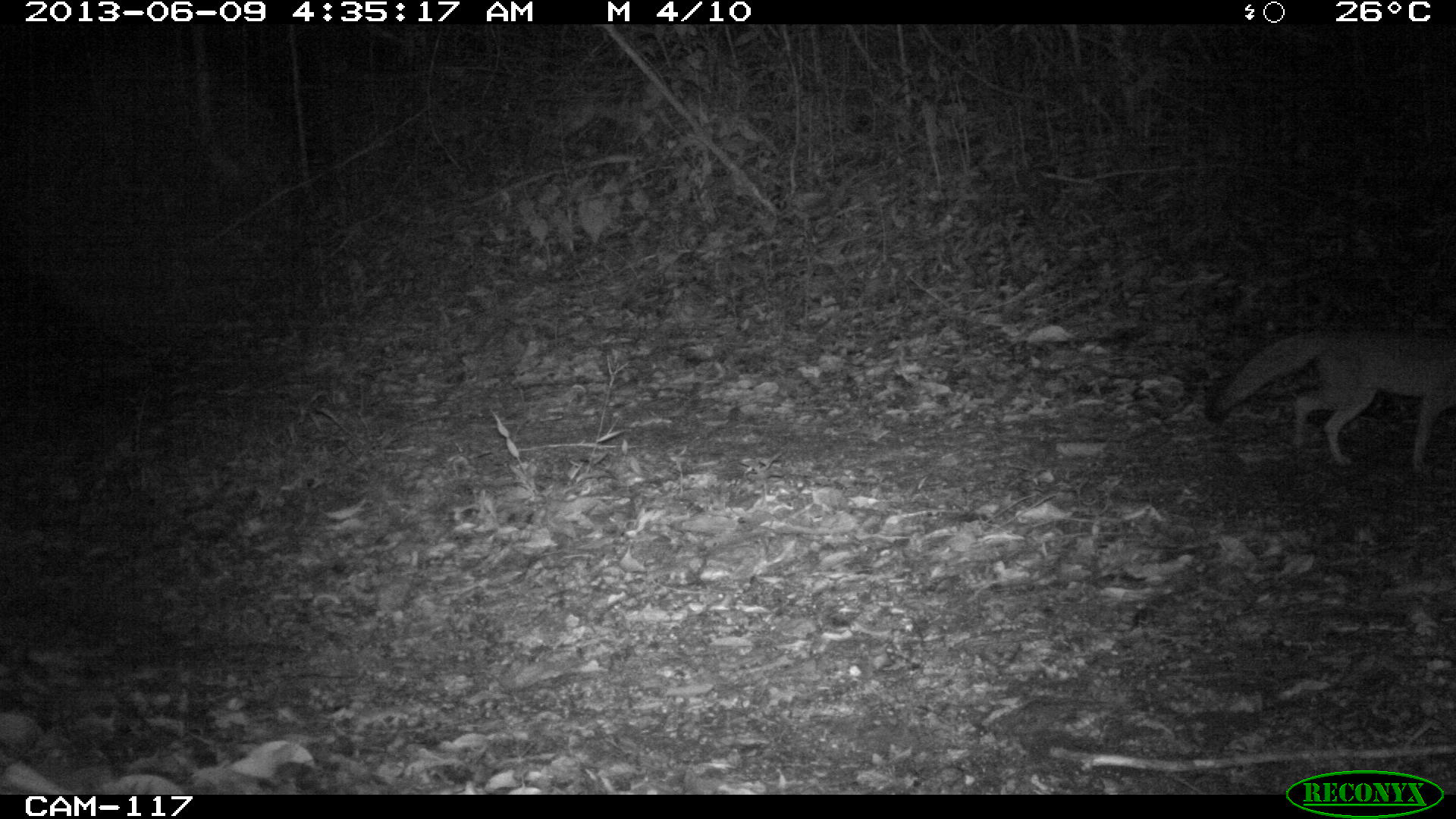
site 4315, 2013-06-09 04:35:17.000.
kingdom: Animalia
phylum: Chordata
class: Mammalia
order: Carnivora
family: Canidae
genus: Urocyon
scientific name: Urocyon cinereoargenteus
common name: gray fox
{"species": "Urocyon cinereoargenteus (gray fox)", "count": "1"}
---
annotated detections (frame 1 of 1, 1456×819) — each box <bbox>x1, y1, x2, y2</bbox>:
urocyon cinereoargenteus: <bbox>1204, 323, 1455, 471</bbox>